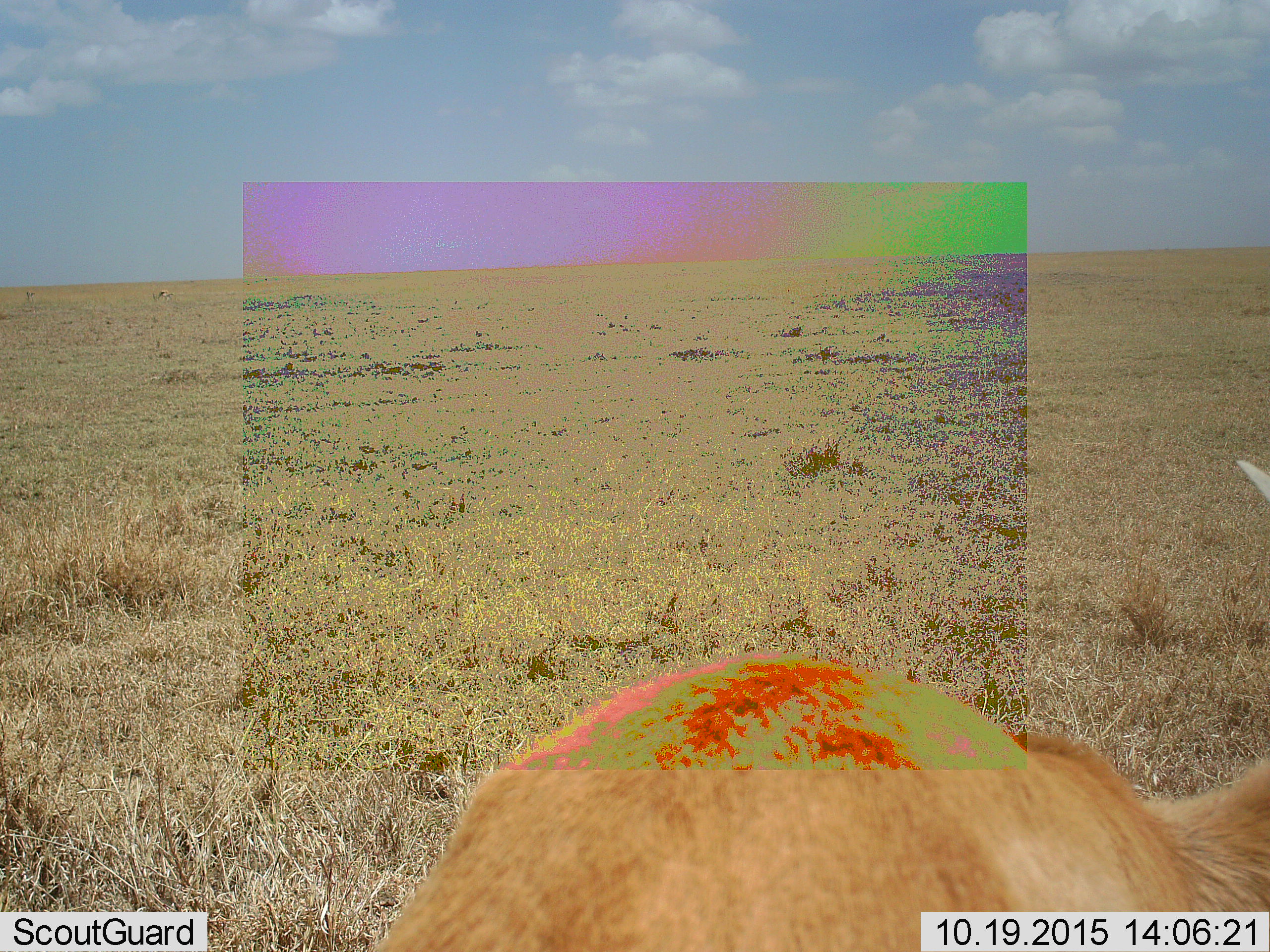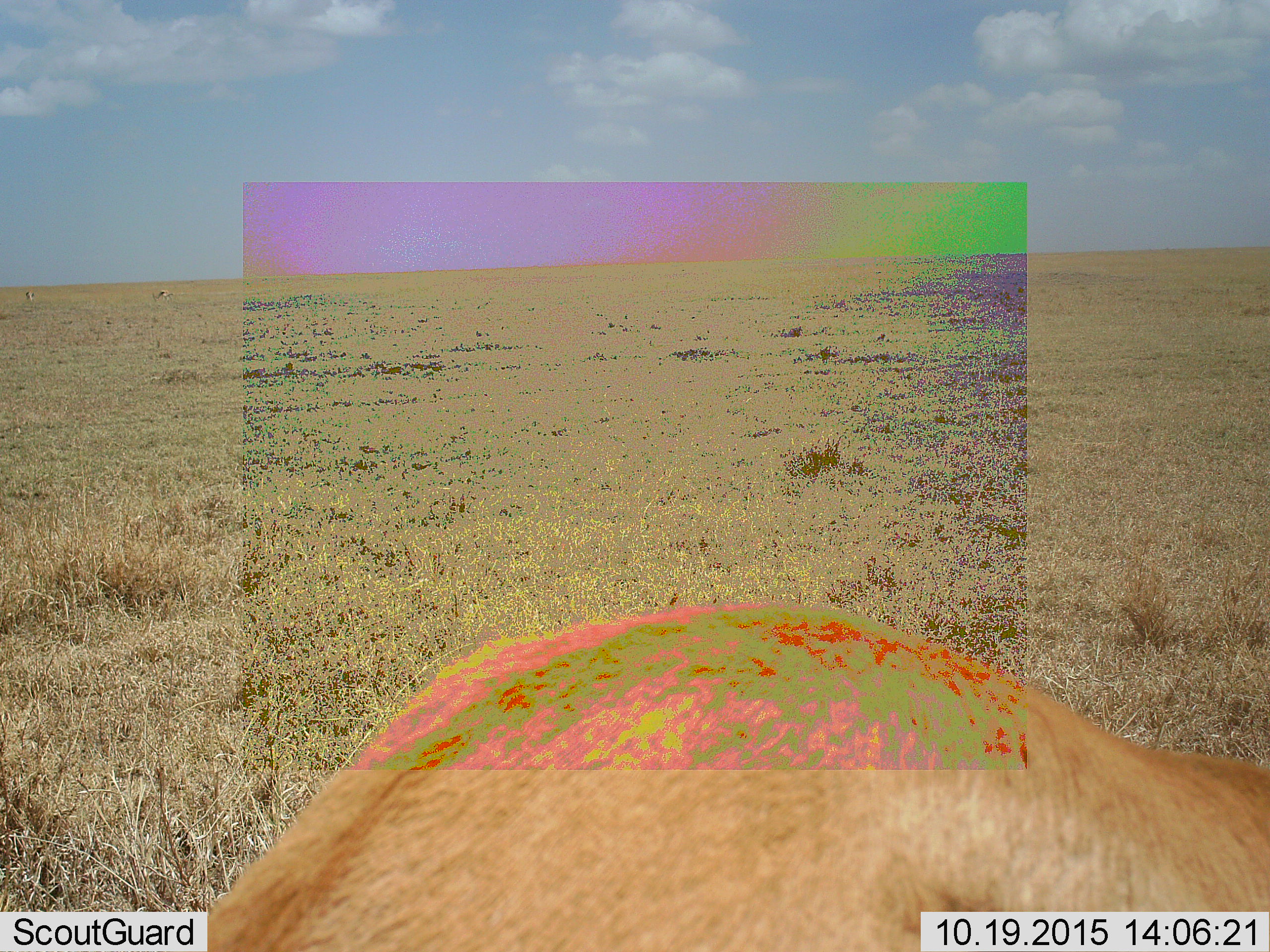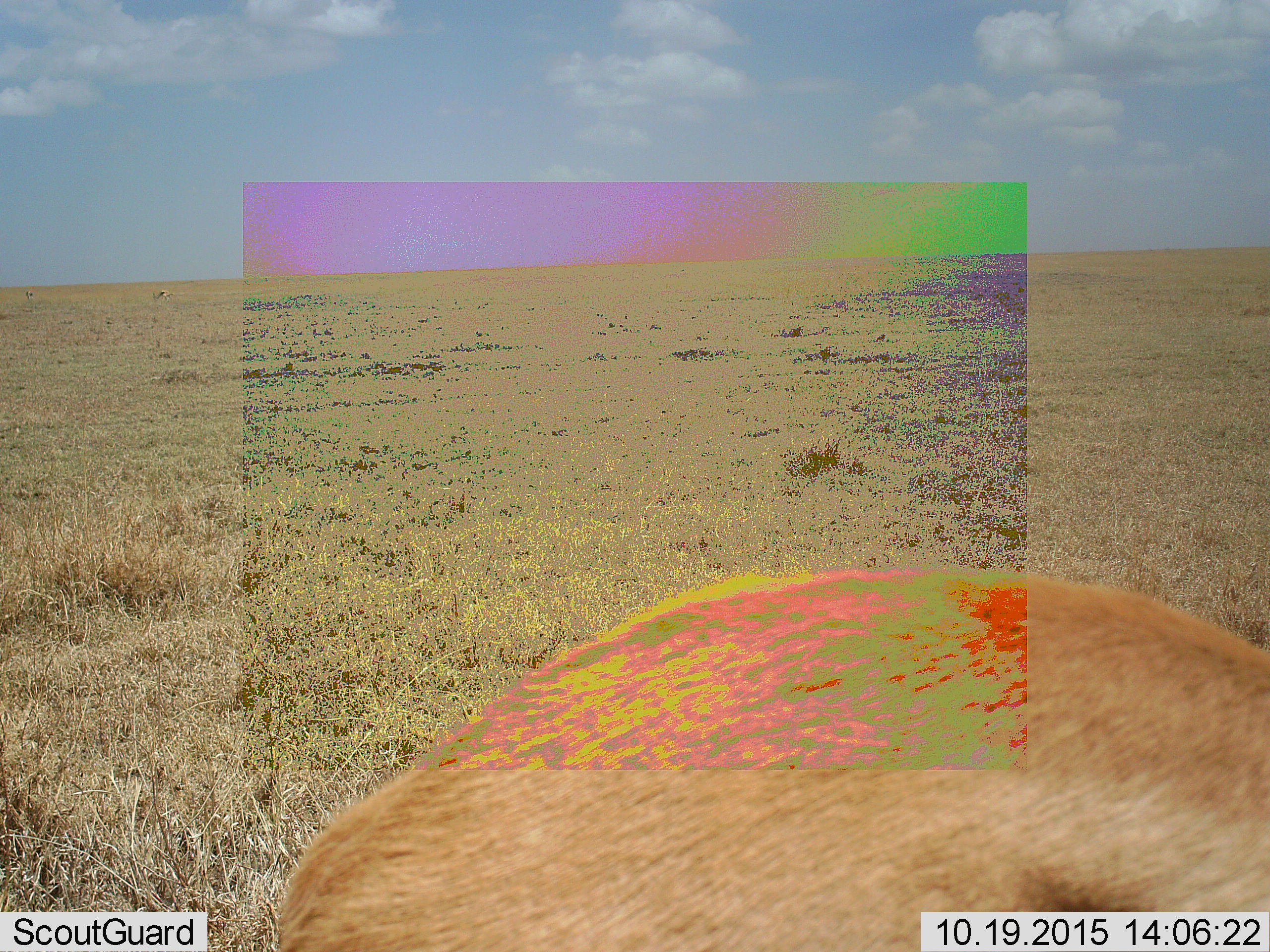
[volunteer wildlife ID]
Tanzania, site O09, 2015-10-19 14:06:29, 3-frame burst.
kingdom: Animalia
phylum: Chordata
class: Mammalia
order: Artiodactyla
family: Bovidae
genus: Redunca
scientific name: Redunca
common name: reedbuck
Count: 1.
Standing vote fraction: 50%.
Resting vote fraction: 0%.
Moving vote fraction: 50%.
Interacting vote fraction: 0%.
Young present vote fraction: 0%.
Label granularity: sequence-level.